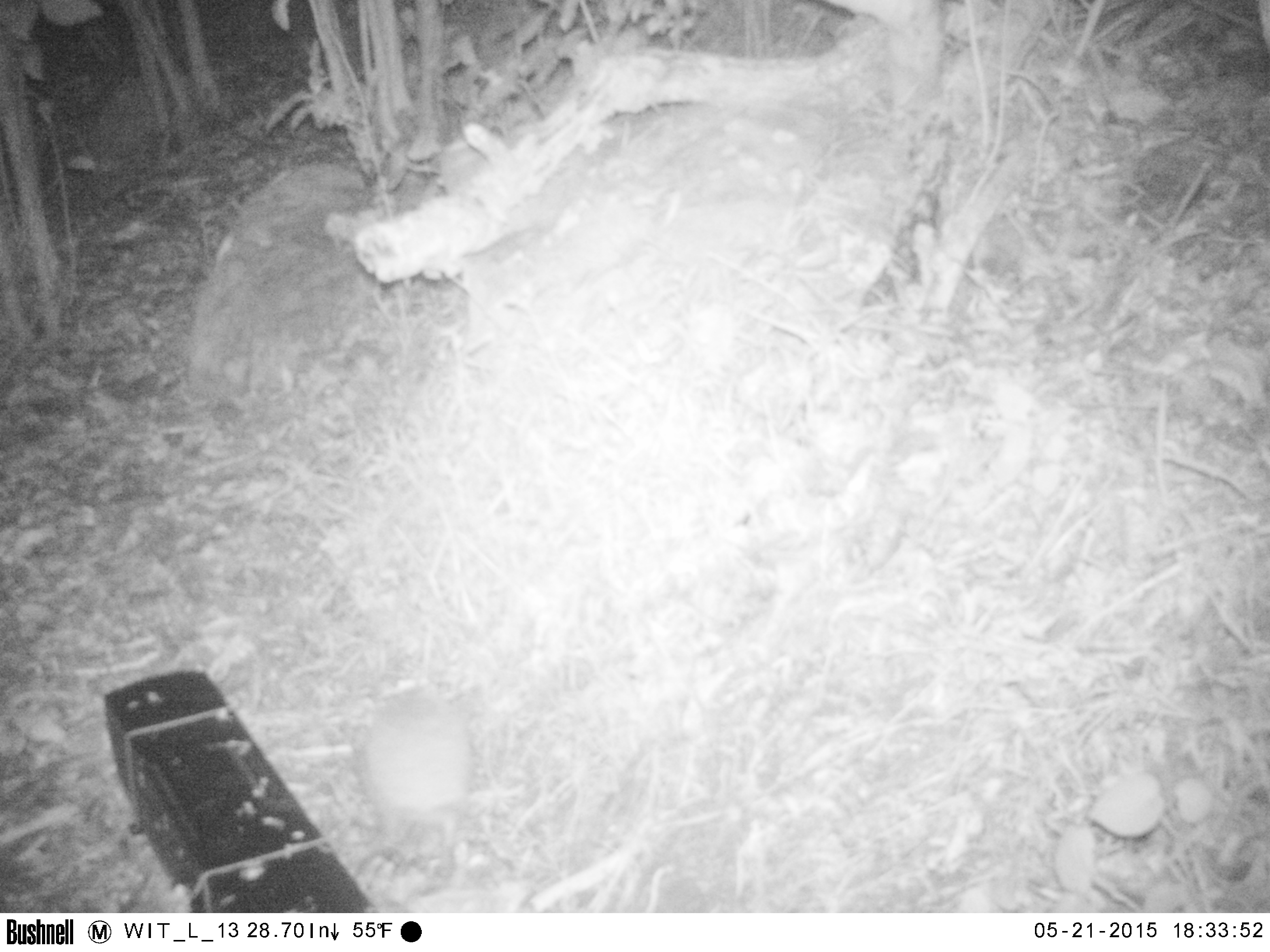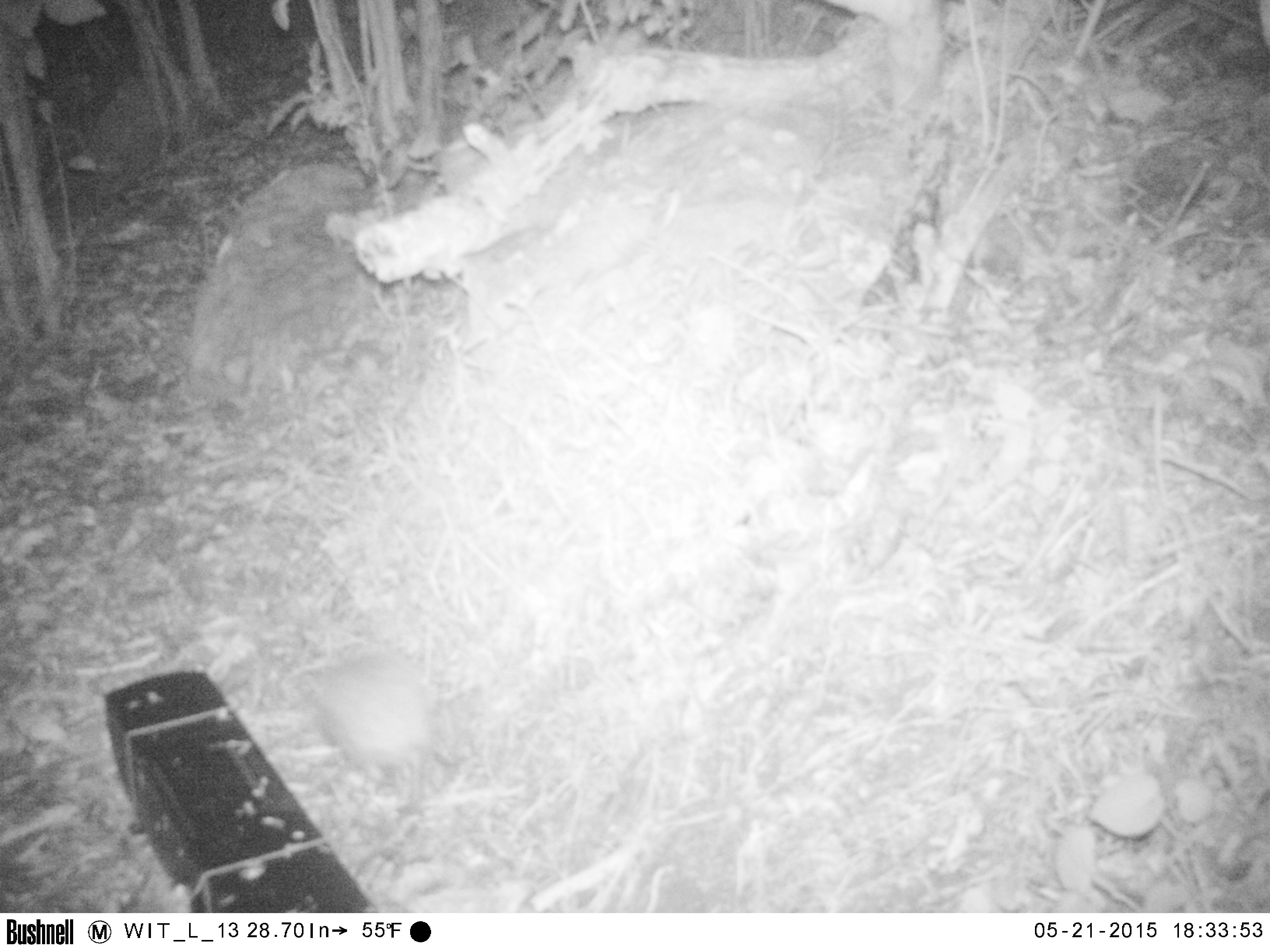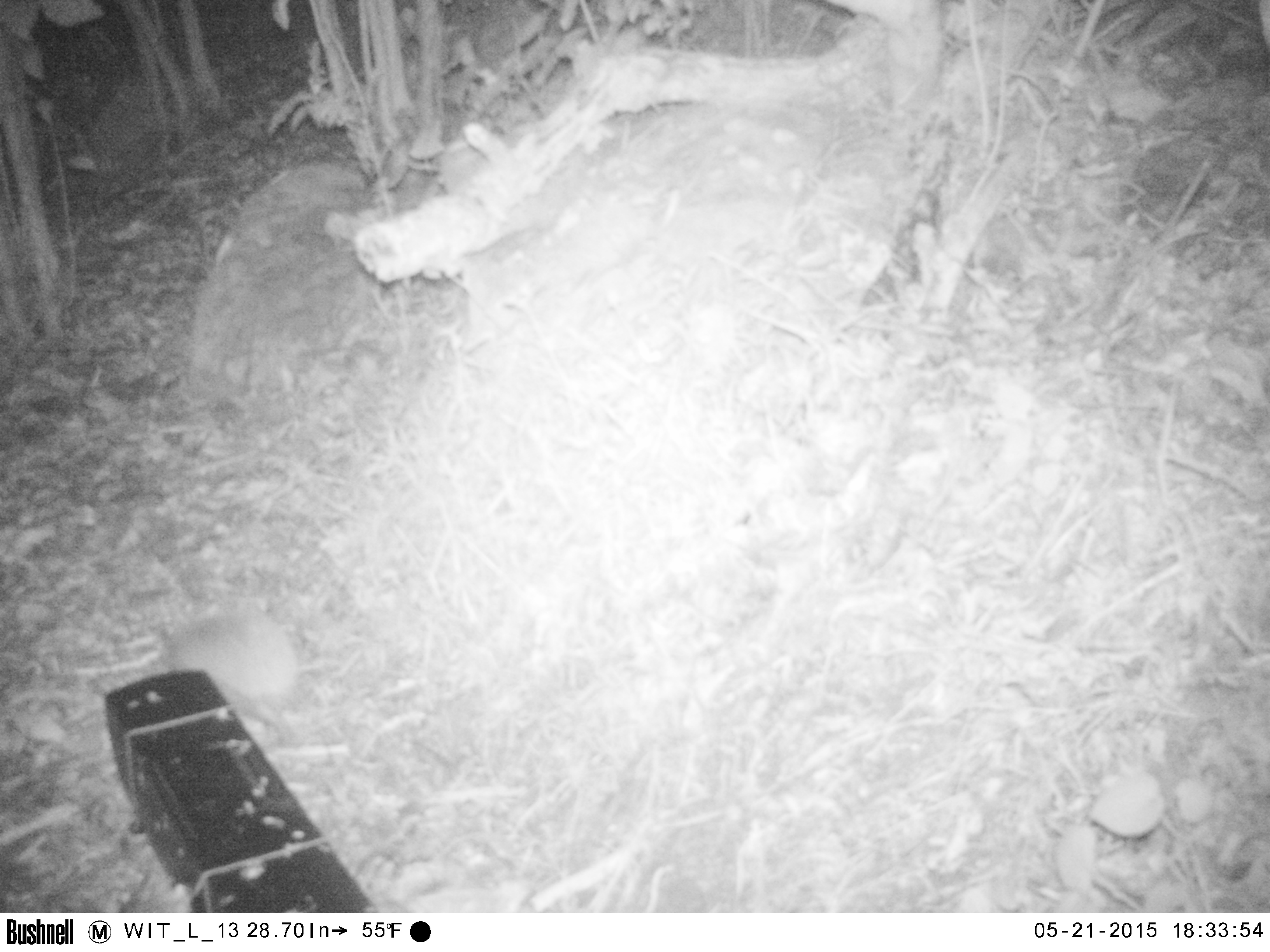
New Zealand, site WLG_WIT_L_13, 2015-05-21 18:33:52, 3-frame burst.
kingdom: Animalia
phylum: Chordata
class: Mammalia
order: Eulipotyphla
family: Erinaceidae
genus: Erinaceus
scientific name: Erinaceus europaeus europaeus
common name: european hedgehog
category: hedgehog